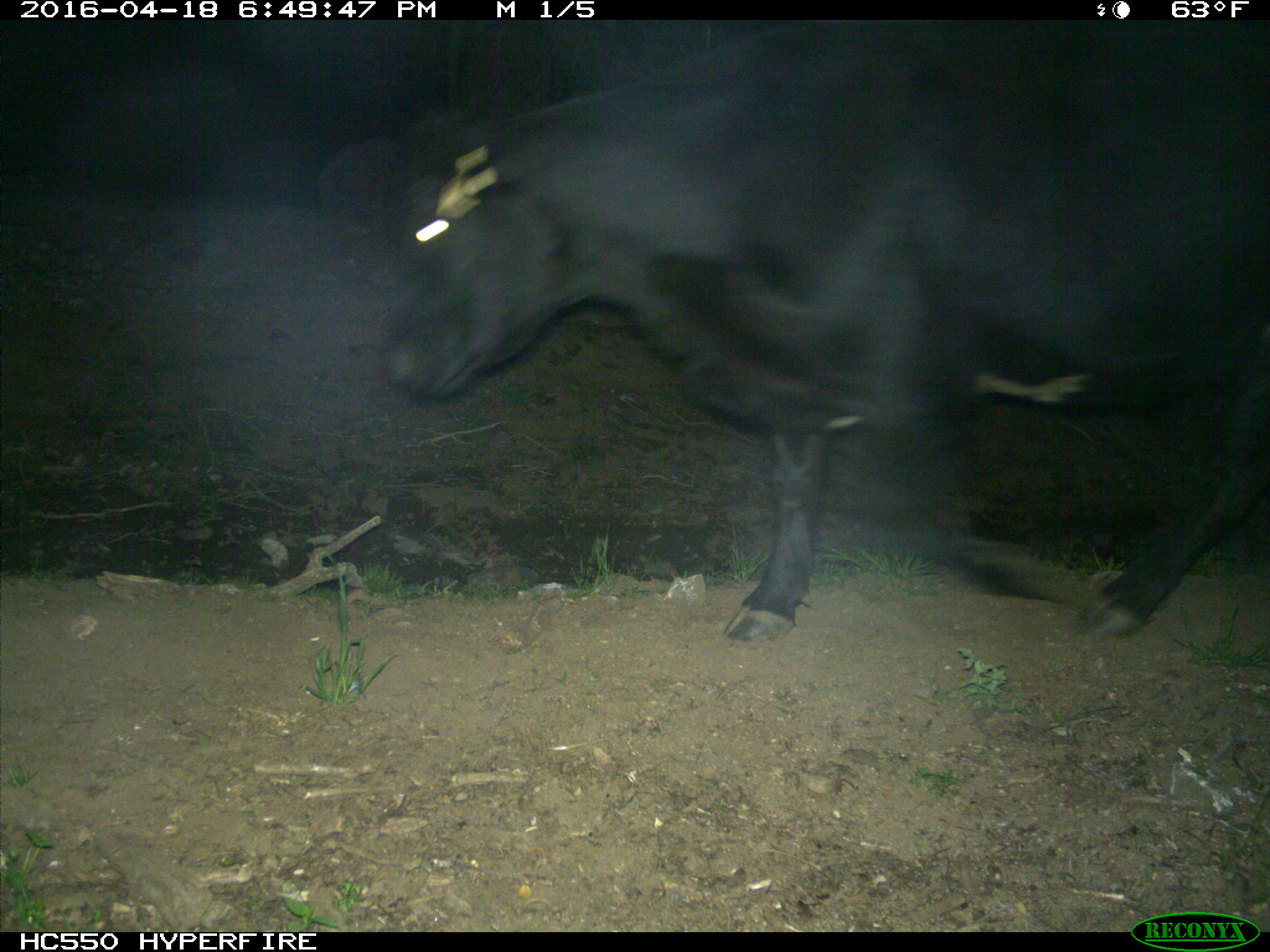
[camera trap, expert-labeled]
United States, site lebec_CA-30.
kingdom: Animalia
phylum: Chordata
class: Mammalia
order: Artiodactyla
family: Bovidae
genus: Bos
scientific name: Bos taurus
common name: domestic cow